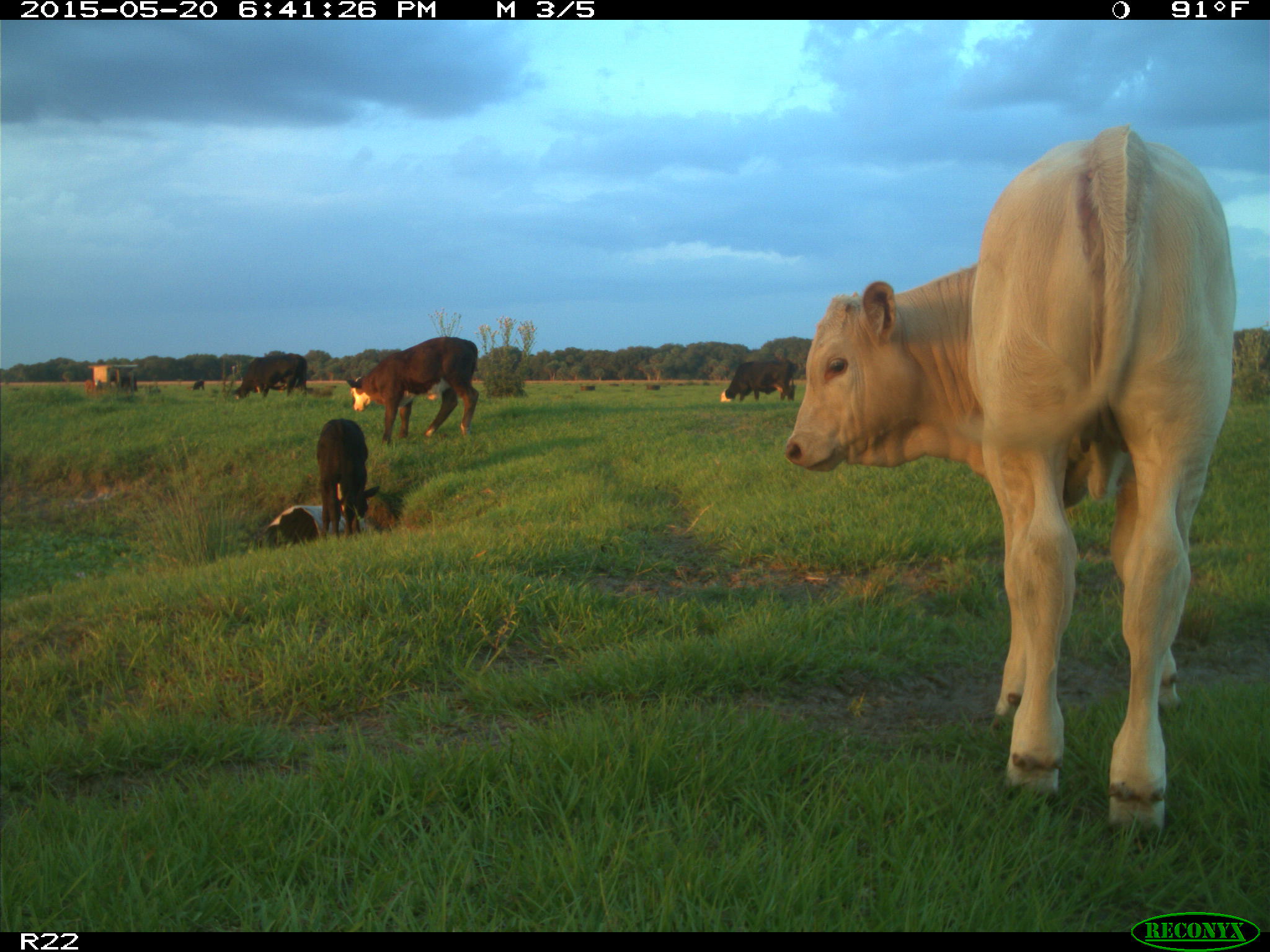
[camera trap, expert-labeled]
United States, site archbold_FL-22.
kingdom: Animalia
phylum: Chordata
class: Mammalia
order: Artiodactyla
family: Bovidae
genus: Bos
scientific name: Bos taurus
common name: domestic cow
Bos taurus (domestic cow).